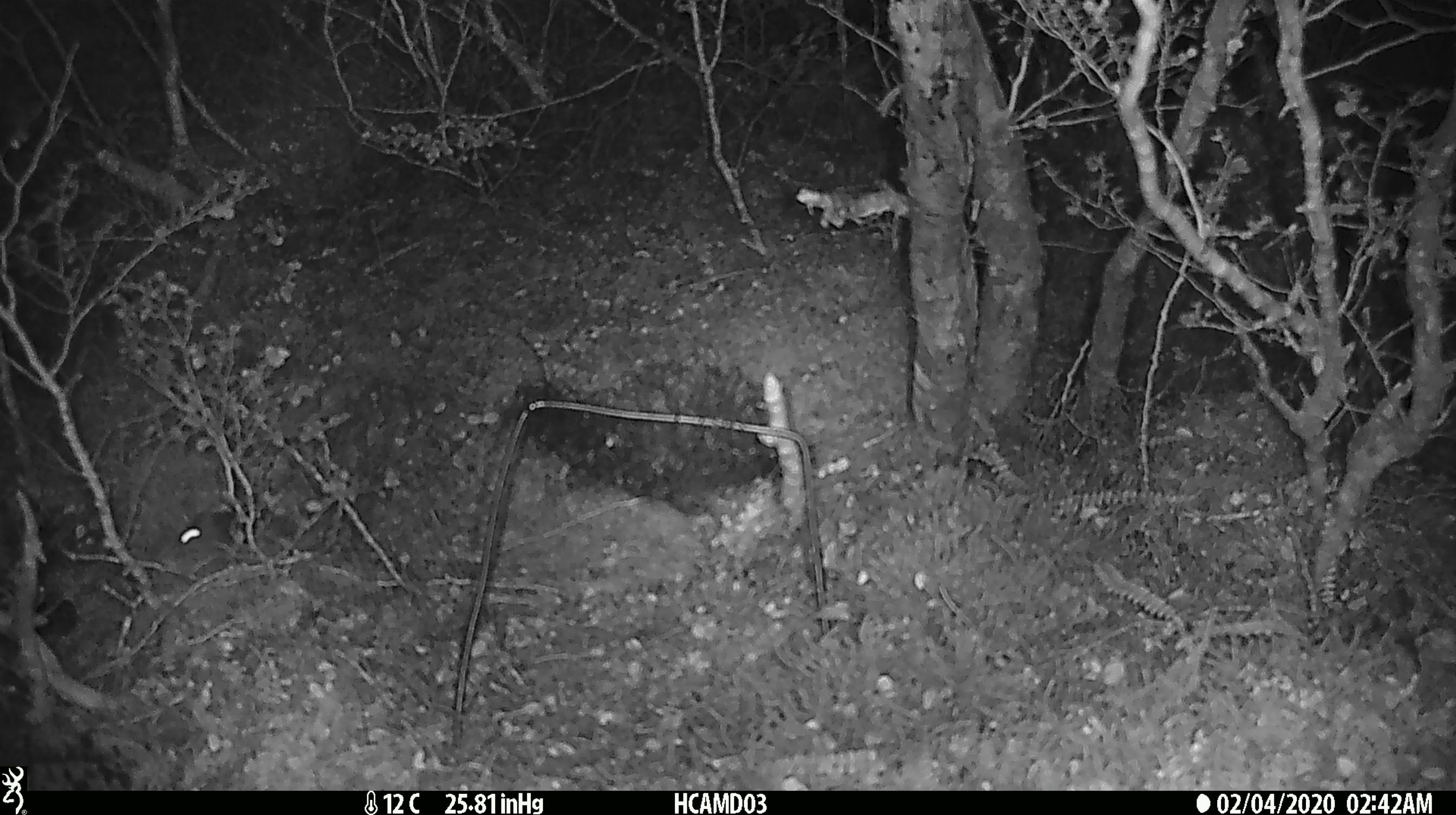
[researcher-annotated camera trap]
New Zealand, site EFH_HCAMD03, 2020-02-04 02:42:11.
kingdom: Animalia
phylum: Chordata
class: Mammalia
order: Rodentia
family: Muridae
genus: Mus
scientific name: Mus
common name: mouse